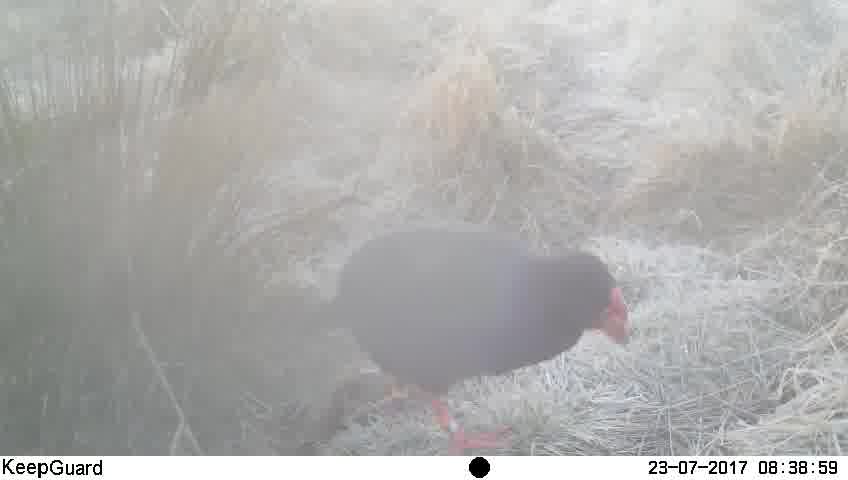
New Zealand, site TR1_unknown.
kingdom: Animalia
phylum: Chordata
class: Aves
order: Gruiformes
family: Rallidae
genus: Porphyrio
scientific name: Porphyrio mantelli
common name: takahe